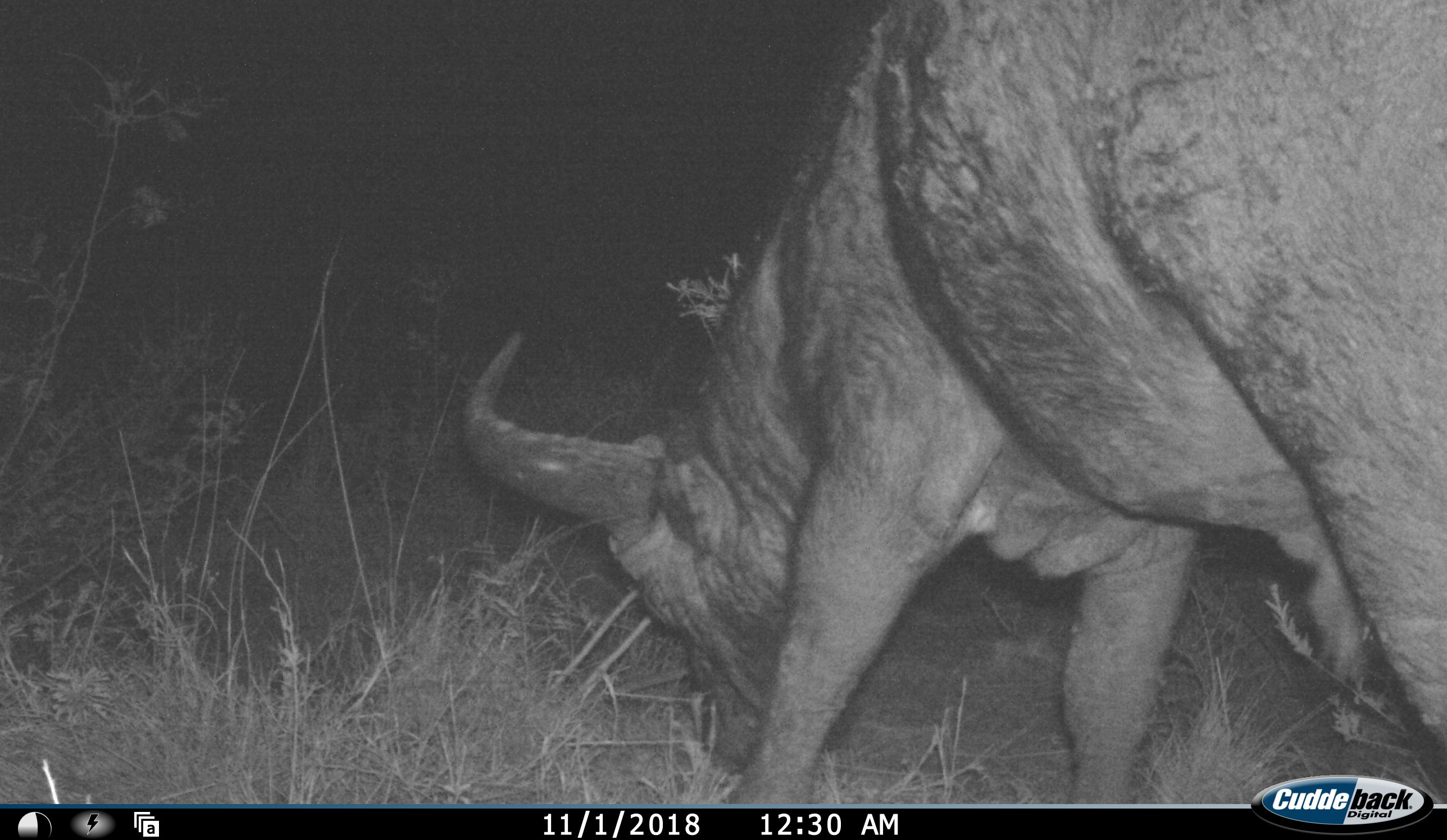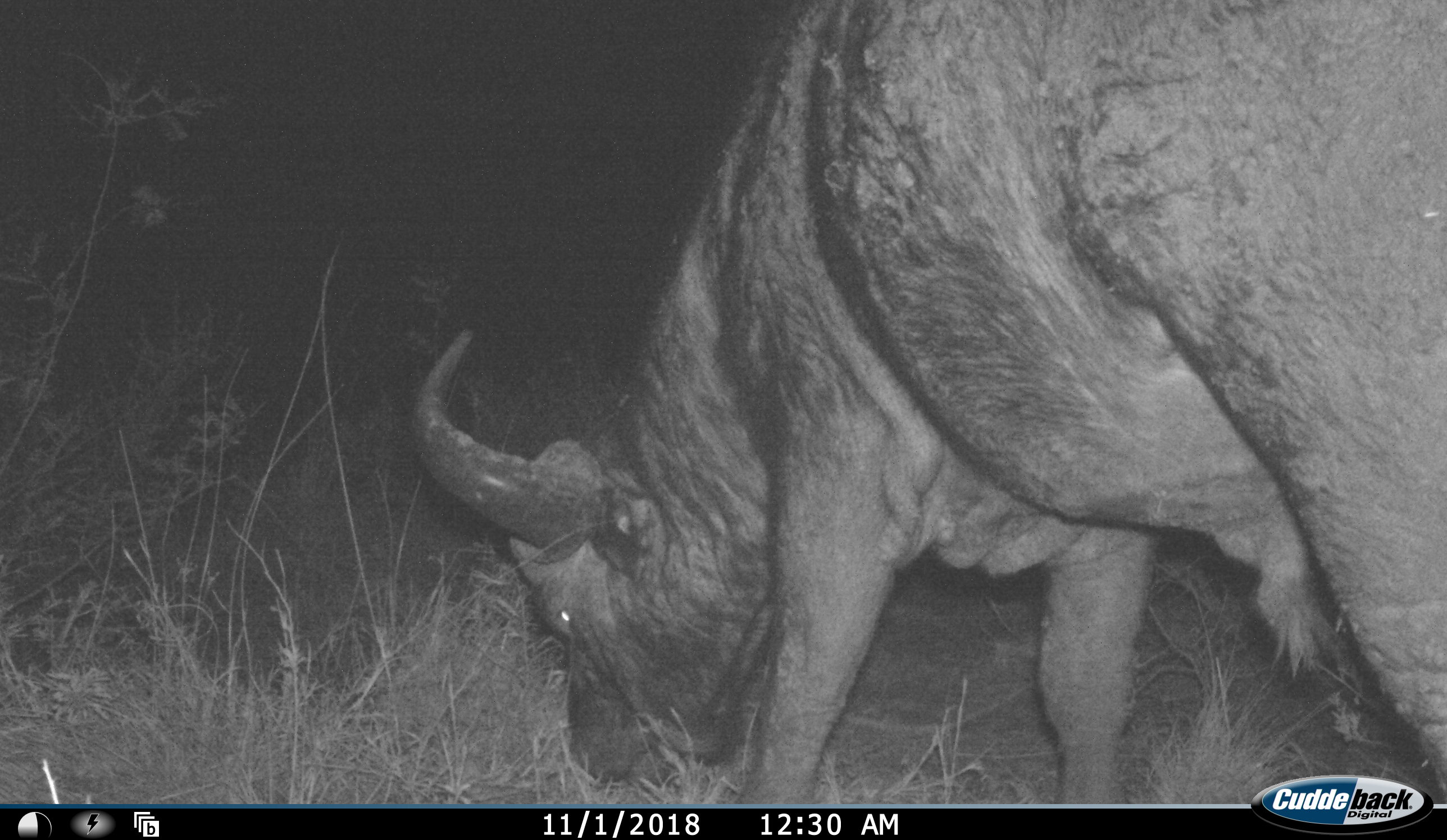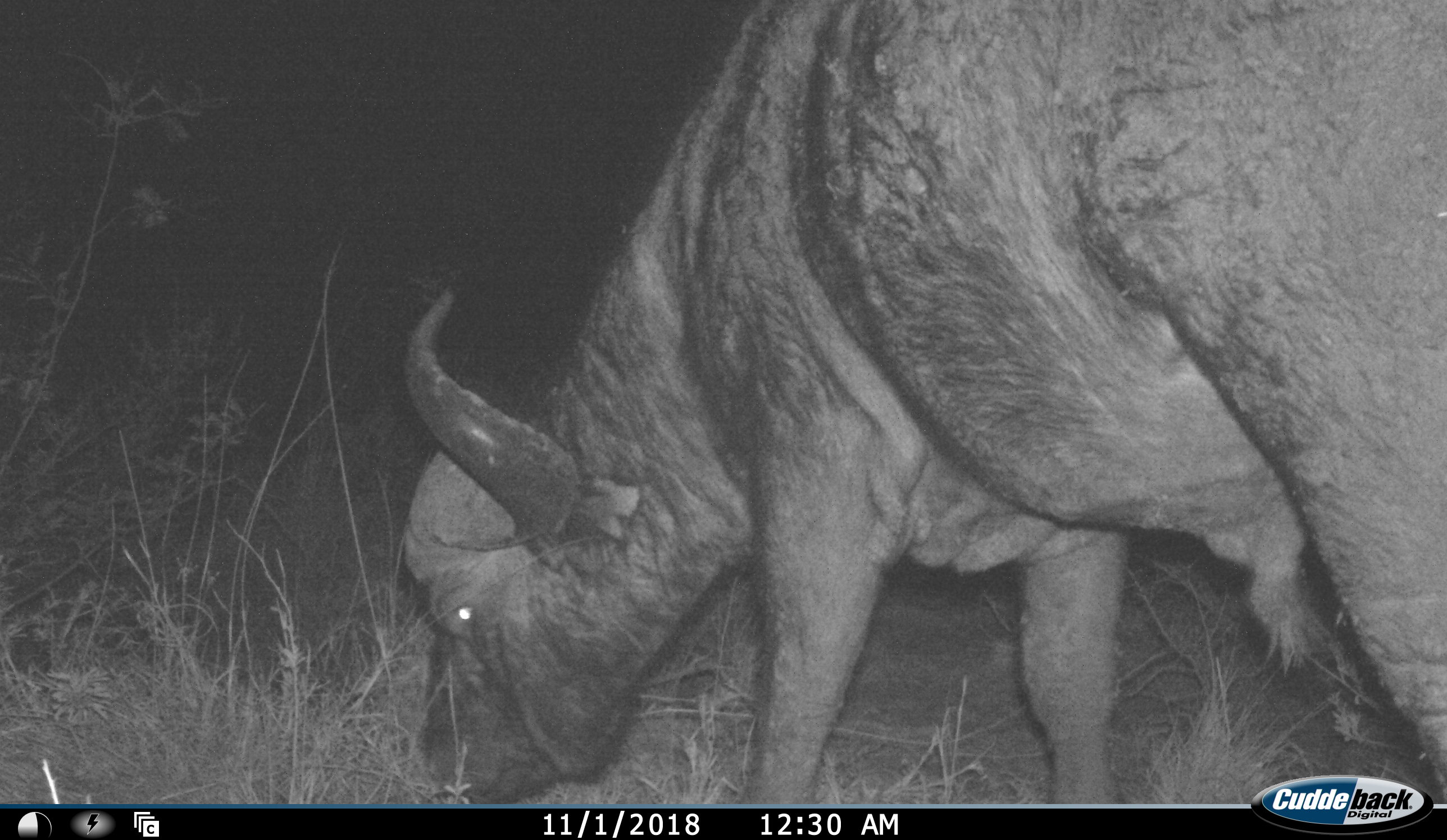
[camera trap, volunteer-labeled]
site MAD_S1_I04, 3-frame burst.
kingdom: Animalia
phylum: Chordata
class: Mammalia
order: Artiodactyla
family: Bovidae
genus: Syncerus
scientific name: Syncerus caffer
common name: african buffalo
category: buffalo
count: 1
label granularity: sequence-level